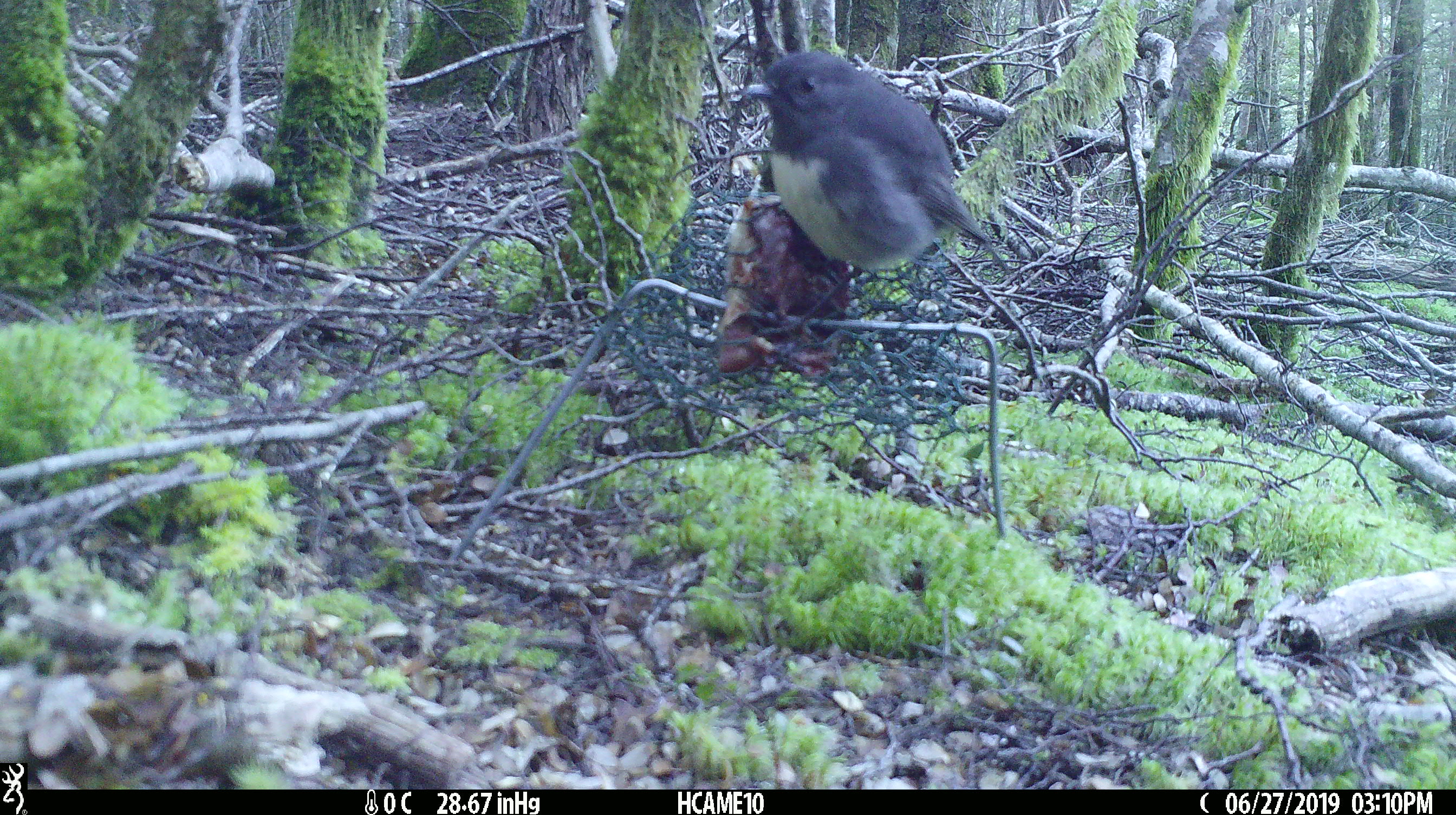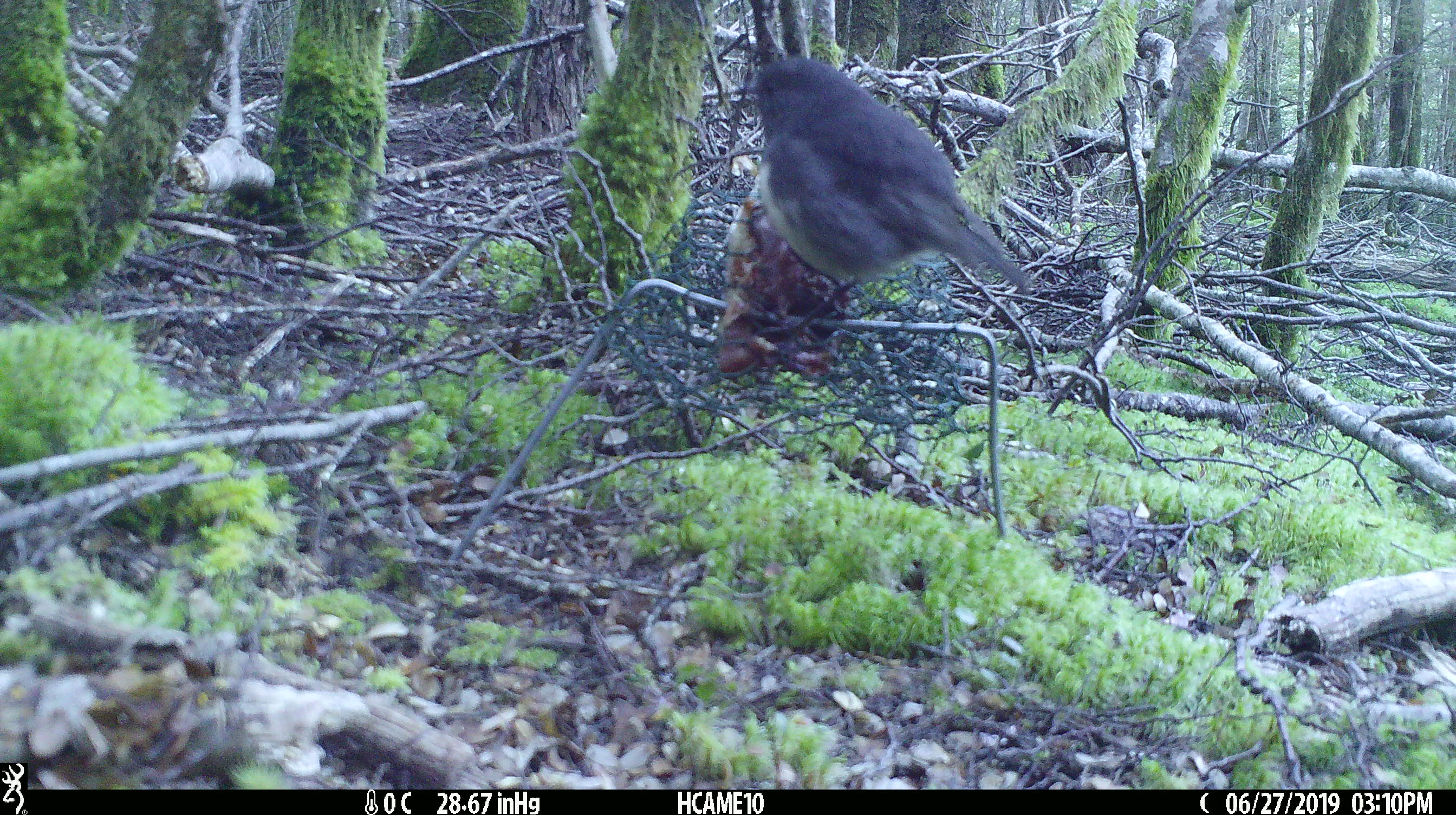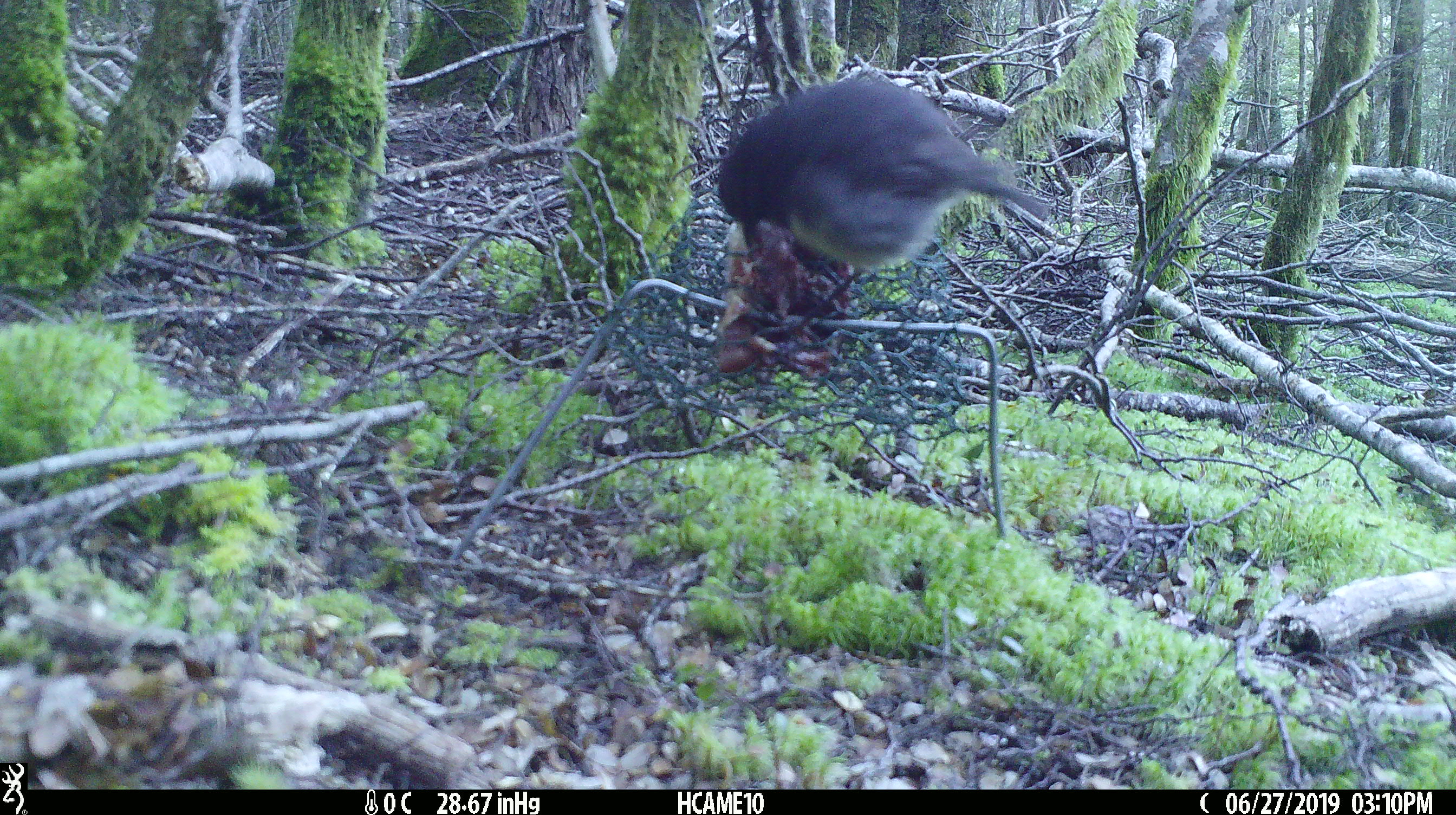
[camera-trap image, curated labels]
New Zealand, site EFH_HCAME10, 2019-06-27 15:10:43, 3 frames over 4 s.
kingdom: Animalia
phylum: Chordata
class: Aves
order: Passeriformes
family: Petroicidae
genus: Petroica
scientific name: Petroica australis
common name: new zealand robin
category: robin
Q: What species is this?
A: Robin (new zealand robin) (Petroica australis).